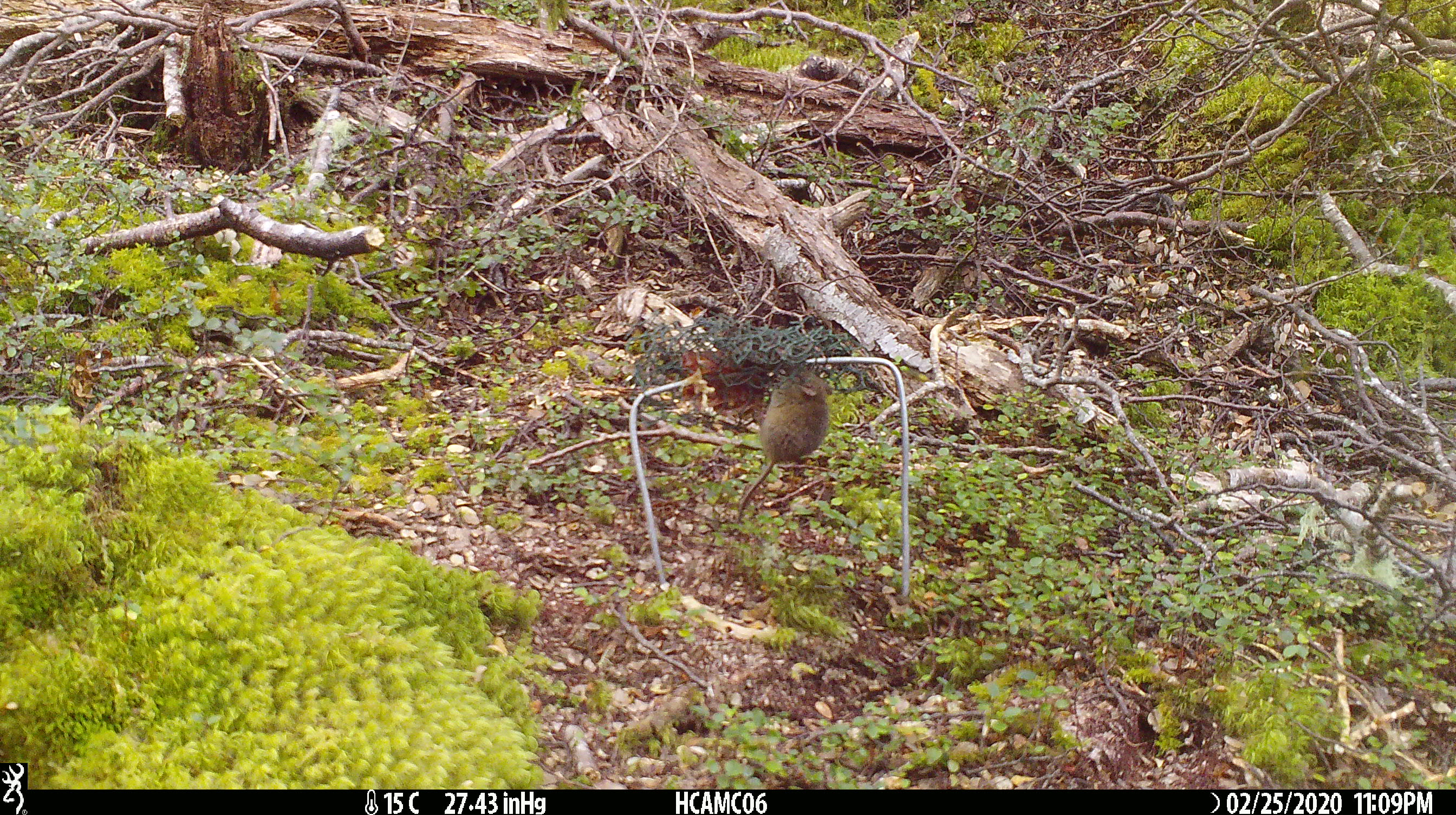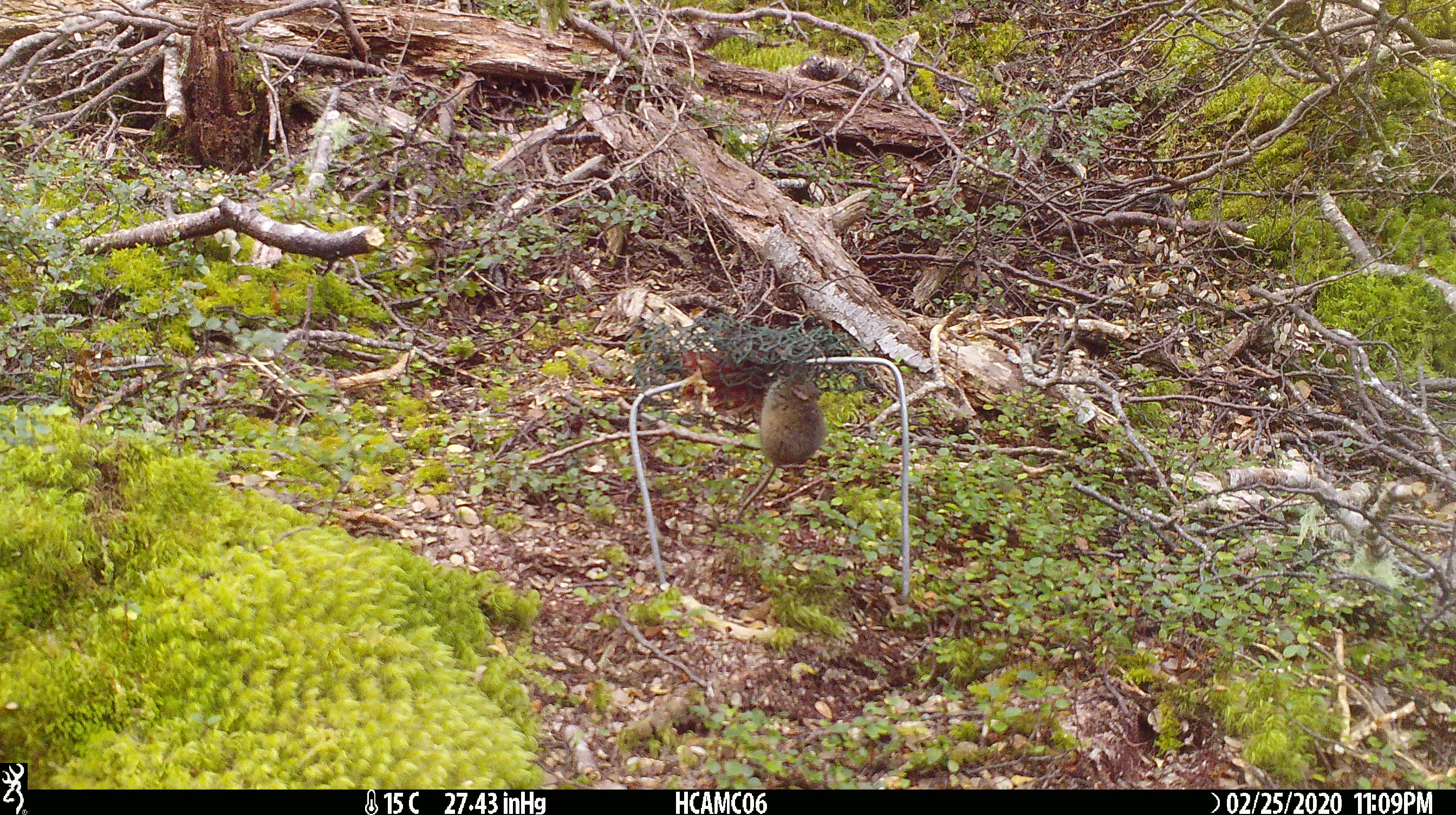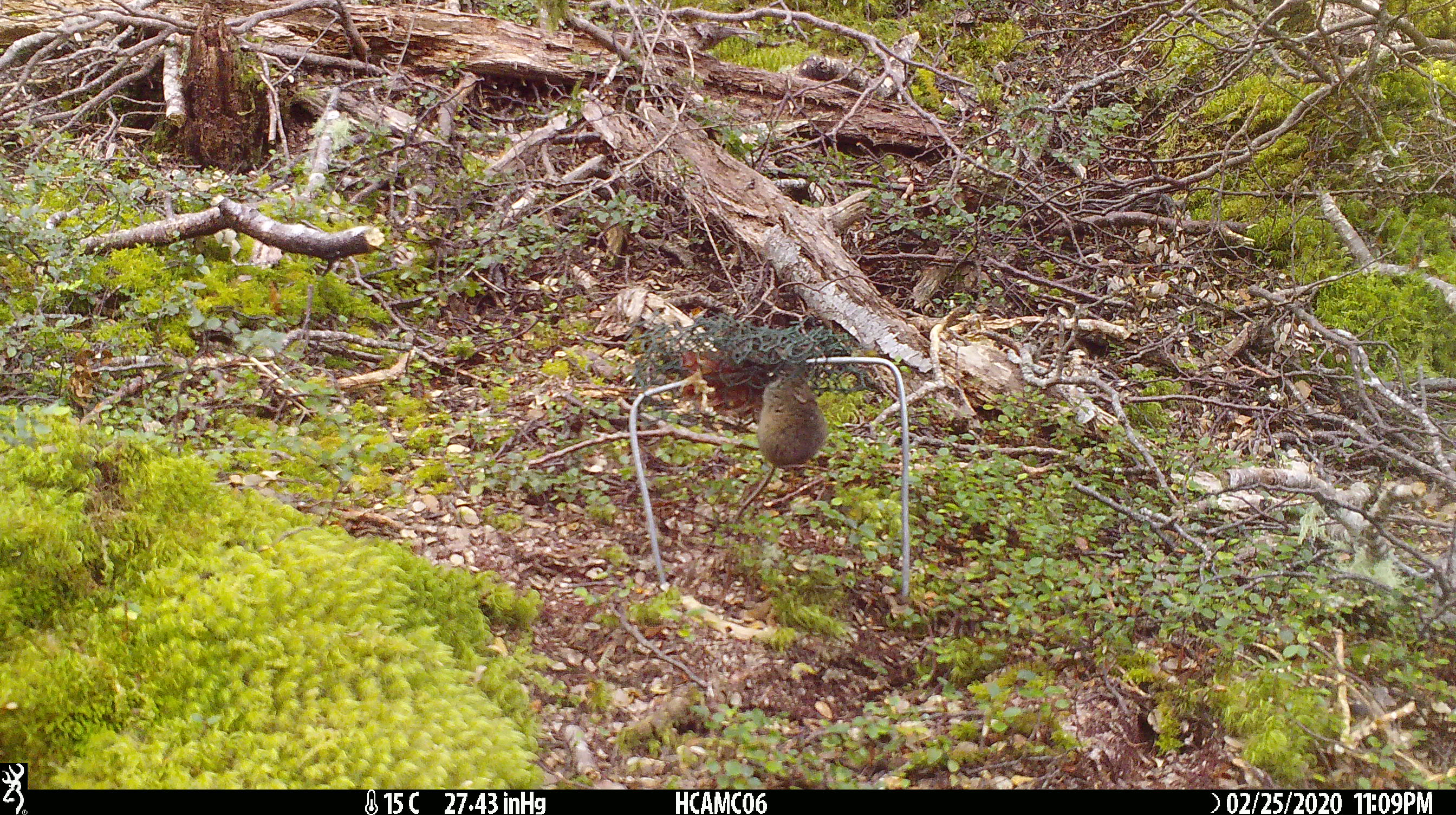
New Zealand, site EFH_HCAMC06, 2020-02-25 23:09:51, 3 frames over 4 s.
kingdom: Animalia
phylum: Chordata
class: Mammalia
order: Rodentia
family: Muridae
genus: Mus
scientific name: Mus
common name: mouse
Mouse (Mus).